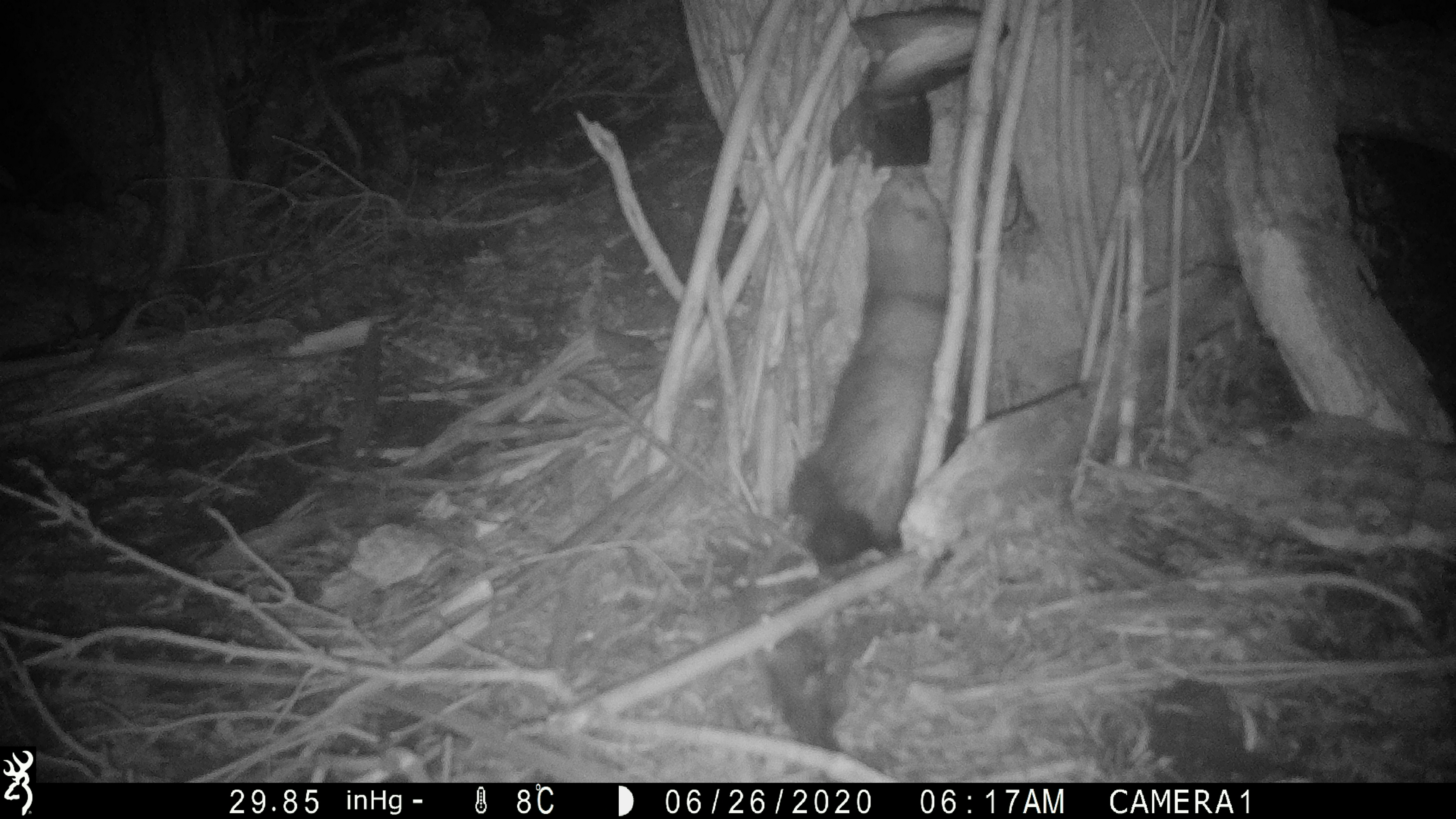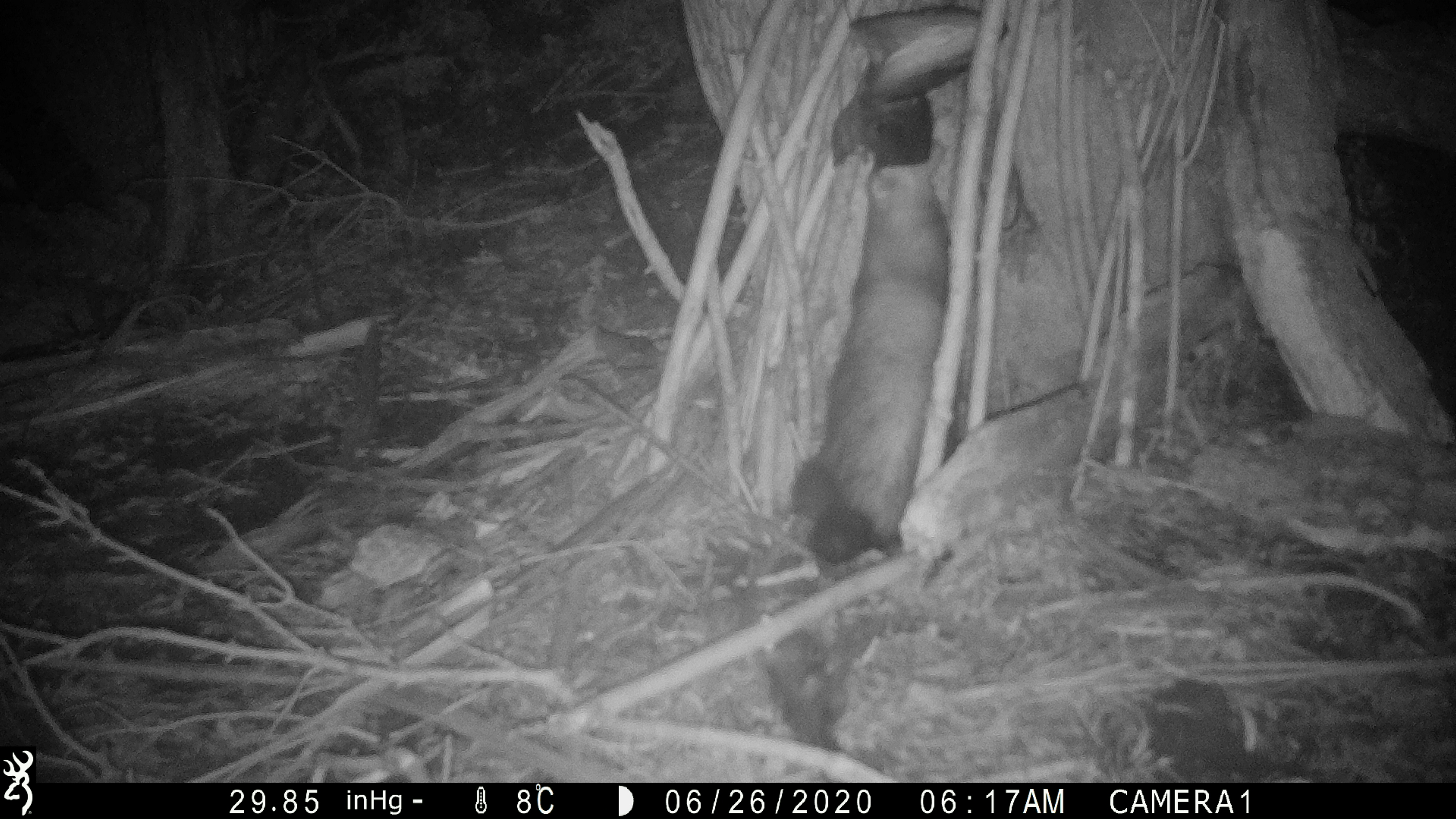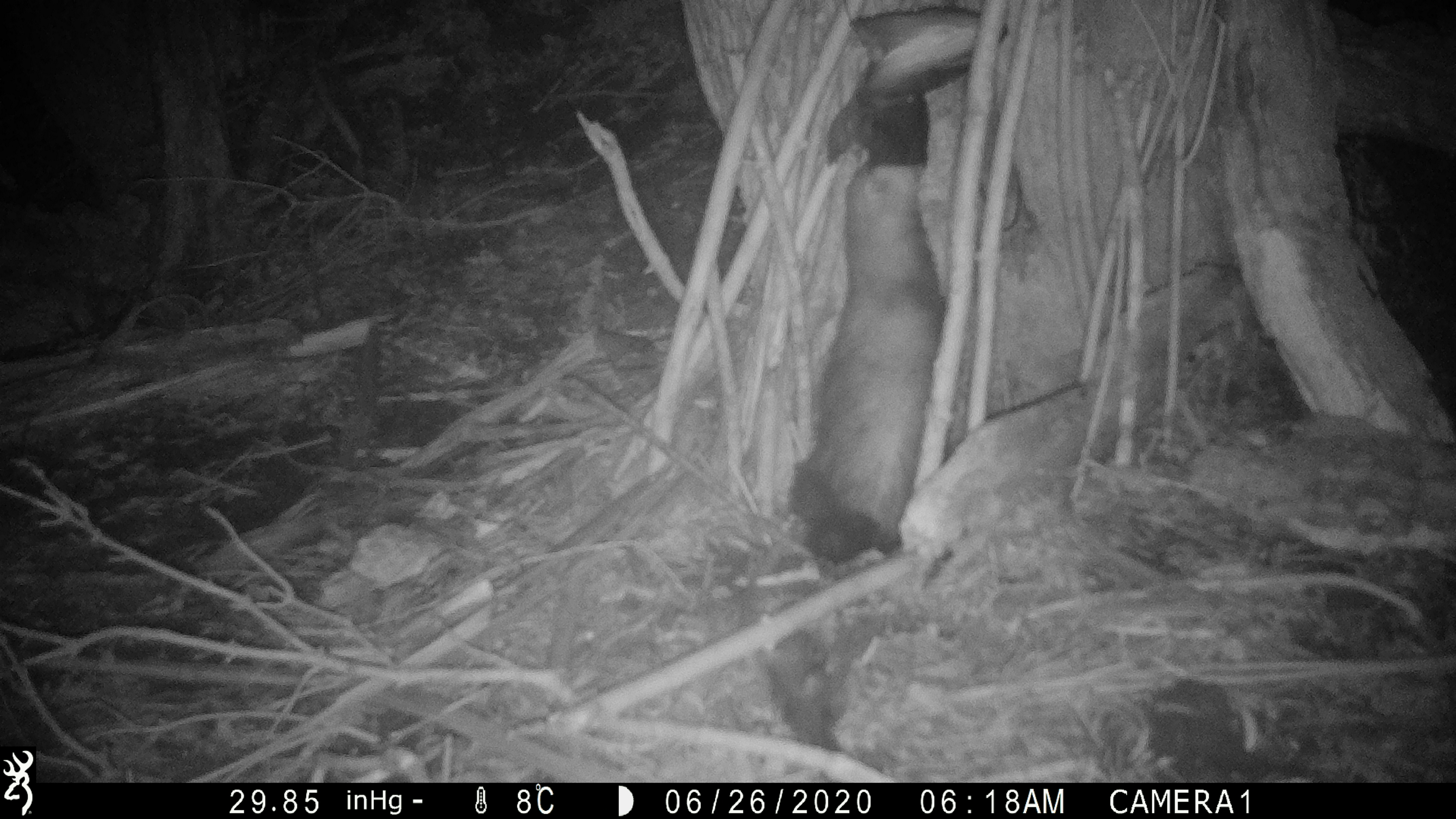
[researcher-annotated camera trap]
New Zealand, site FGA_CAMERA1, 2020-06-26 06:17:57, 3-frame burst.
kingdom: Animalia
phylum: Chordata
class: Mammalia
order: Carnivora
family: Mustelidae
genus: Mustela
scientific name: Mustela furo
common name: ferret